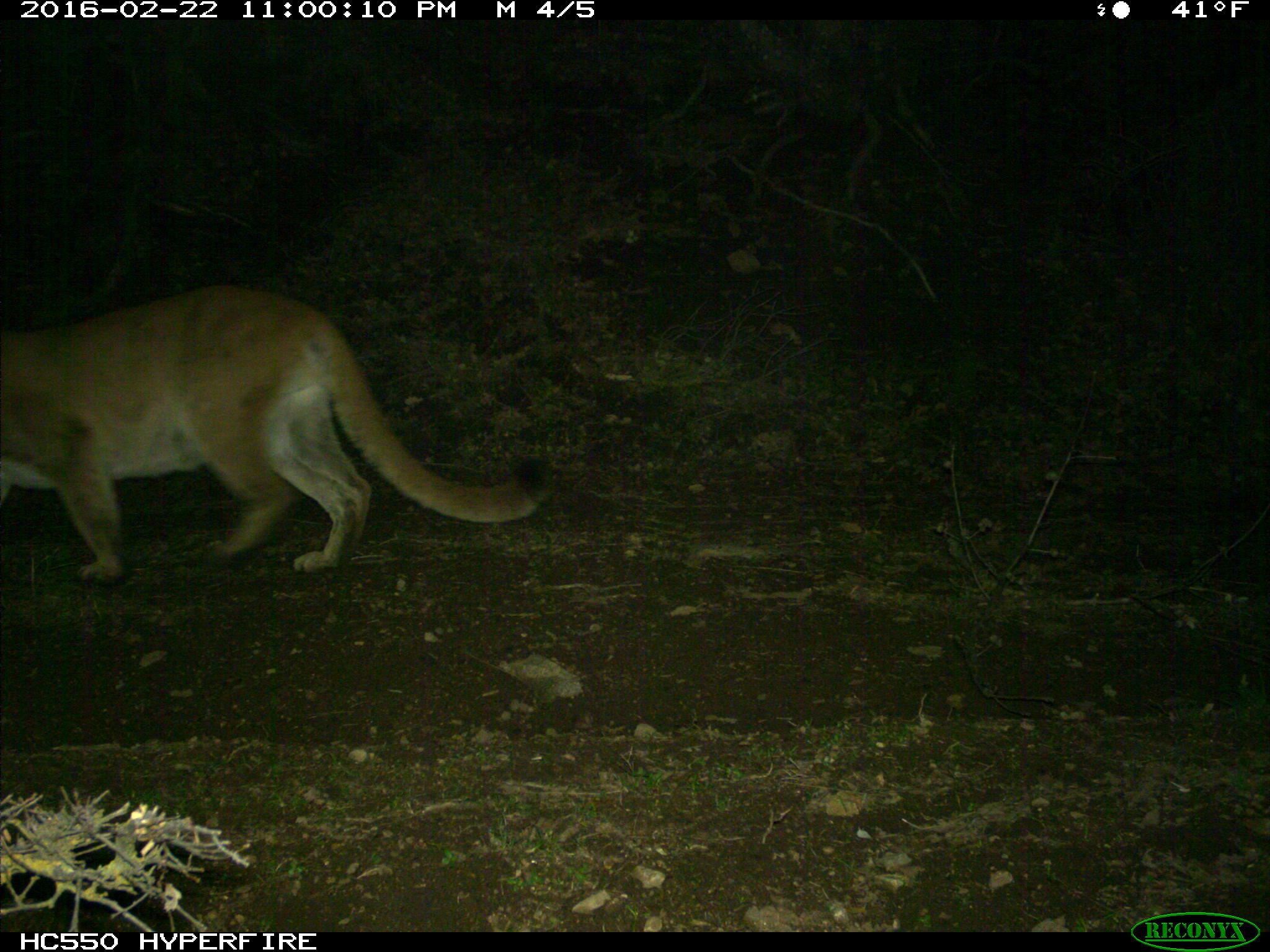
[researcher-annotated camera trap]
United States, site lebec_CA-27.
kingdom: Animalia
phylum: Chordata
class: Mammalia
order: Carnivora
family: Felidae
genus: Puma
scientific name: Puma concolor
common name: mountain lion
Puma concolor (mountain lion).